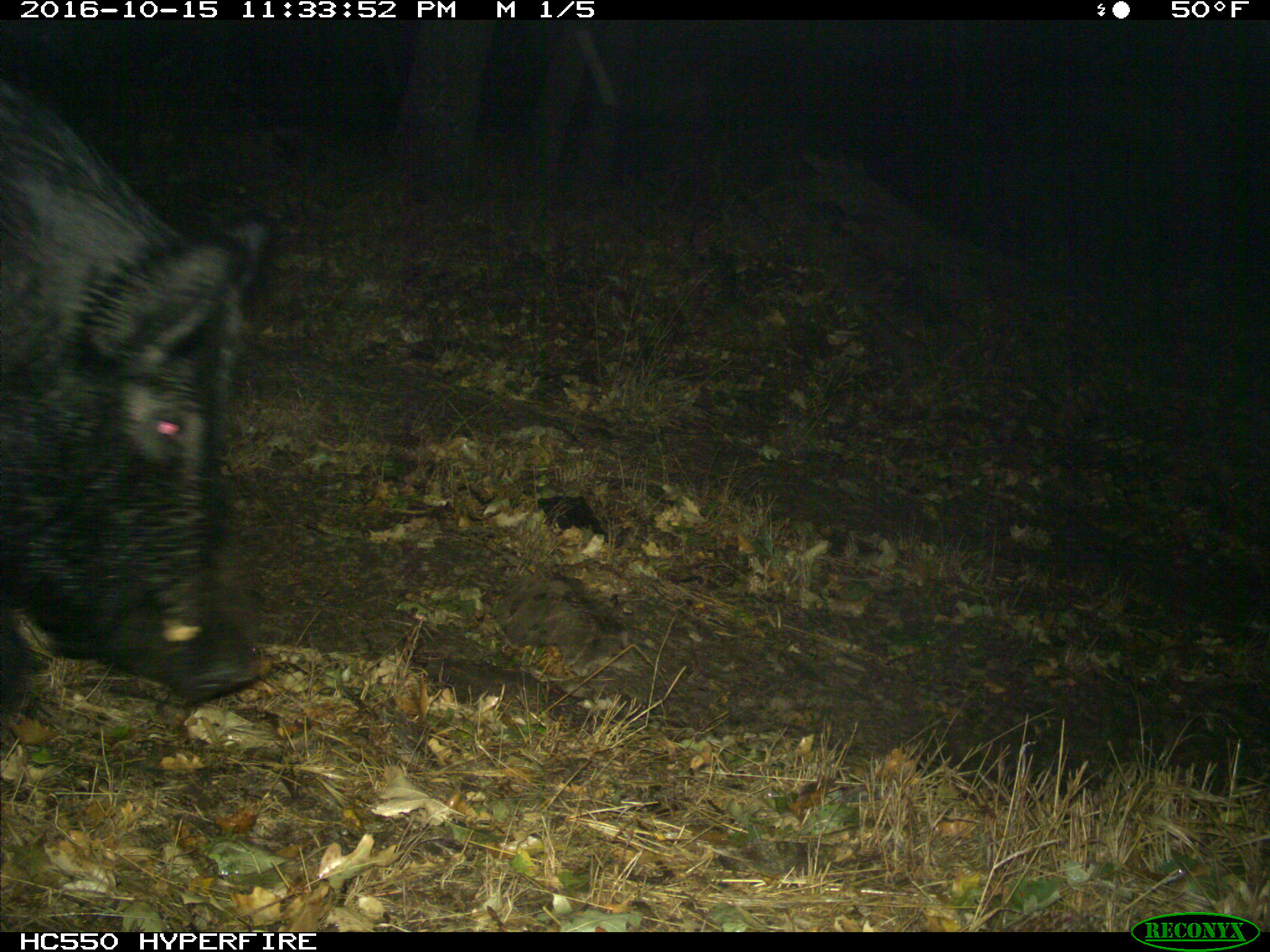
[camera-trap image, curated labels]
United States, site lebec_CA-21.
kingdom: Animalia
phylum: Chordata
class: Mammalia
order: Artiodactyla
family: Suidae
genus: Sus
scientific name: Sus scrofa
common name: wild boar